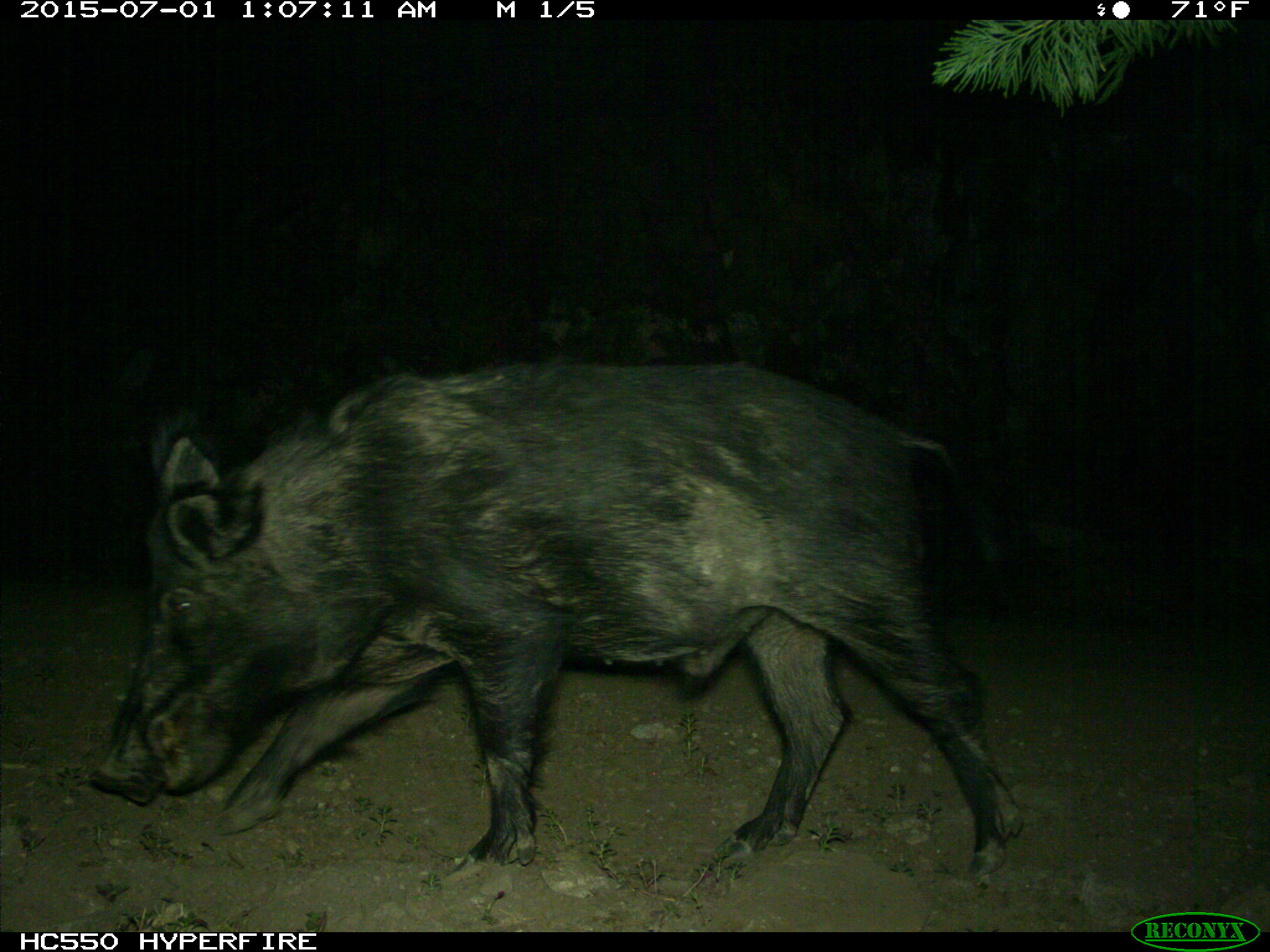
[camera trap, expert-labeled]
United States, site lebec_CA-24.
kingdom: Animalia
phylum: Chordata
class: Mammalia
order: Artiodactyla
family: Suidae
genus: Sus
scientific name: Sus scrofa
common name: wild boar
Sus scrofa (wild boar).